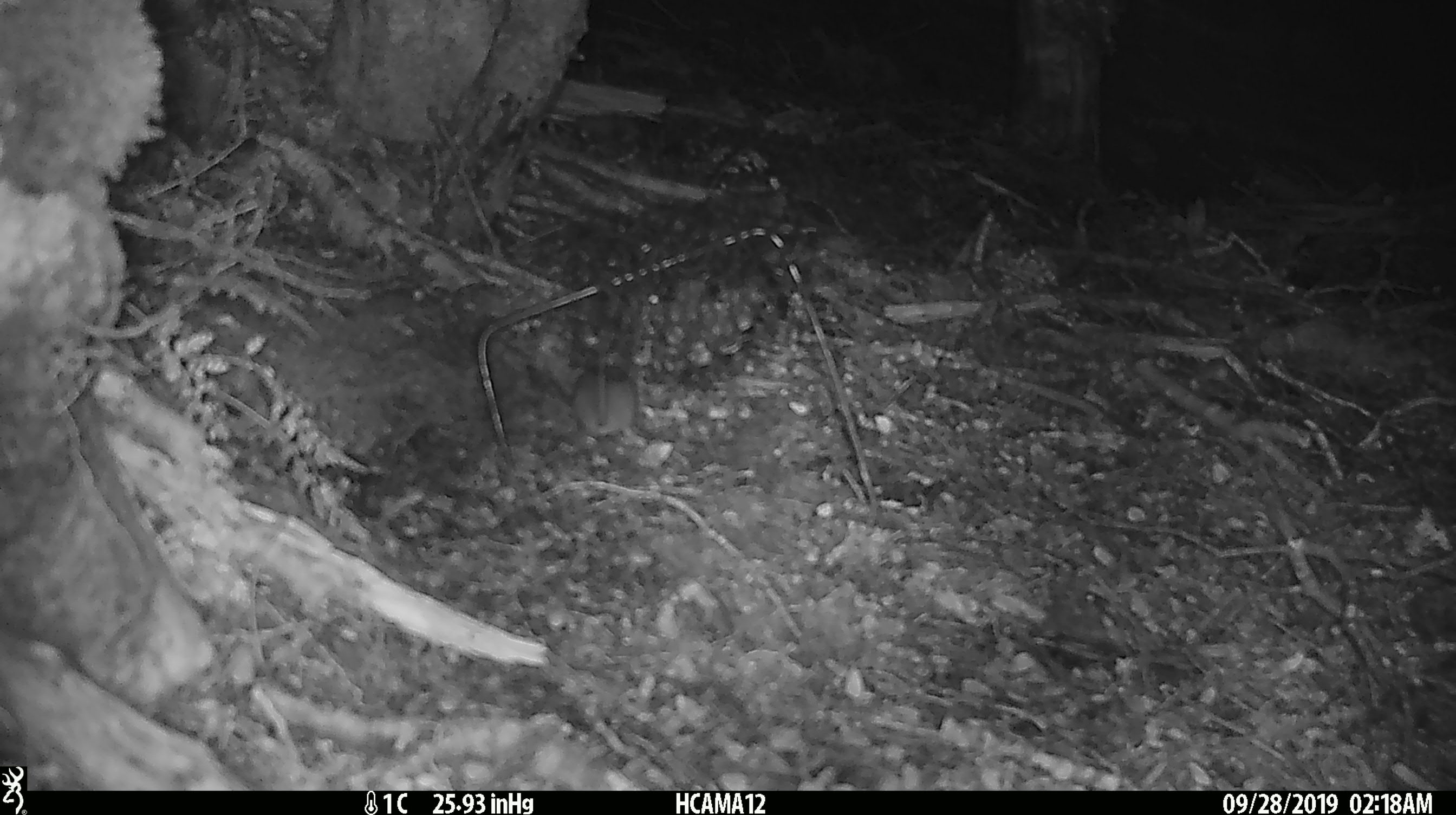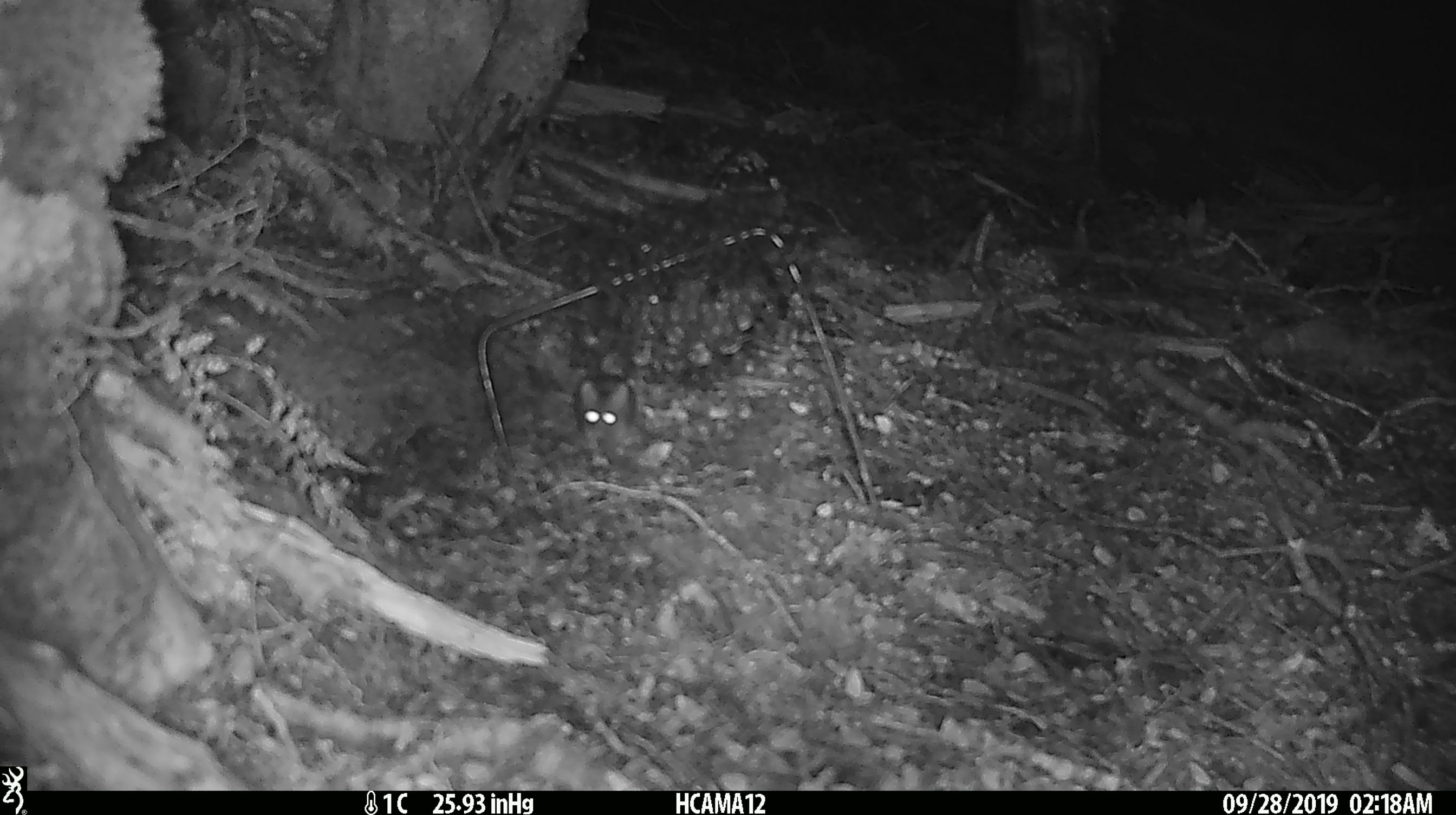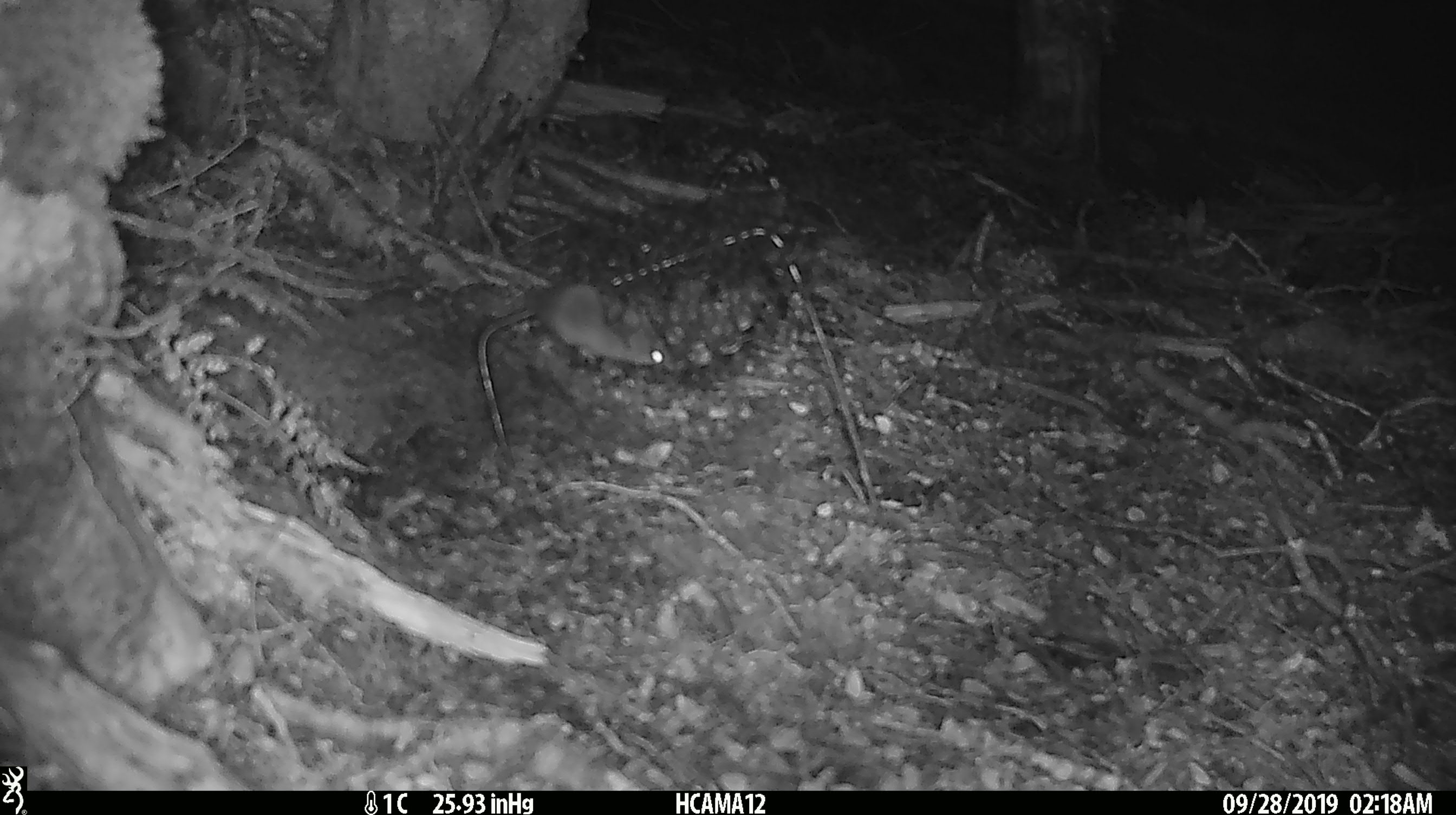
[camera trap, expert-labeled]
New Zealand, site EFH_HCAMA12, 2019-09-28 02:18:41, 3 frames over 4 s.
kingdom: Animalia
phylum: Chordata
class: Mammalia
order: Rodentia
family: Muridae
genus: Mus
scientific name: Mus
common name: mouse